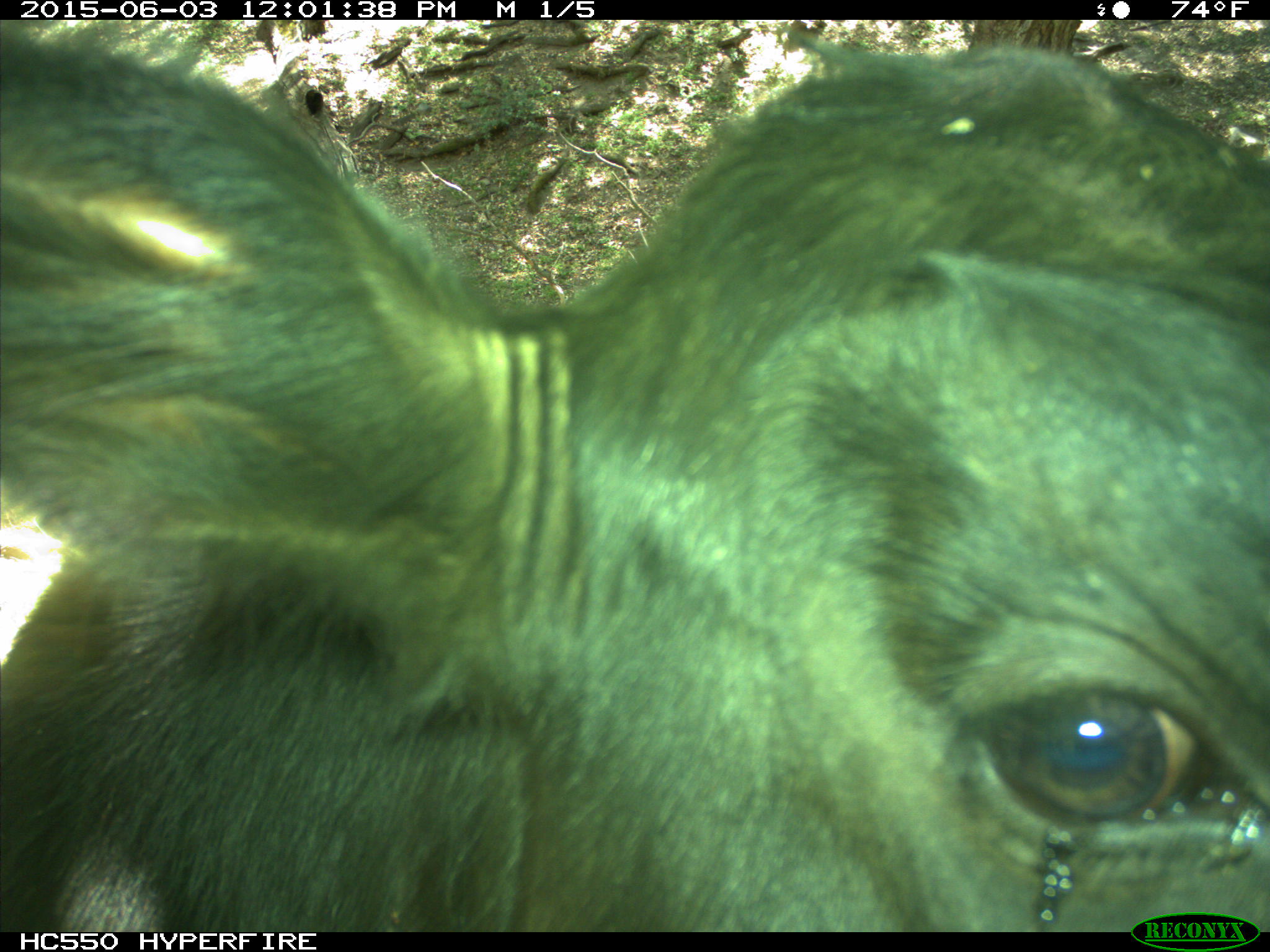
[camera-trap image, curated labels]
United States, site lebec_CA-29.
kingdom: Animalia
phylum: Chordata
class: Mammalia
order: Artiodactyla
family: Bovidae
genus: Bos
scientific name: Bos taurus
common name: domestic cow